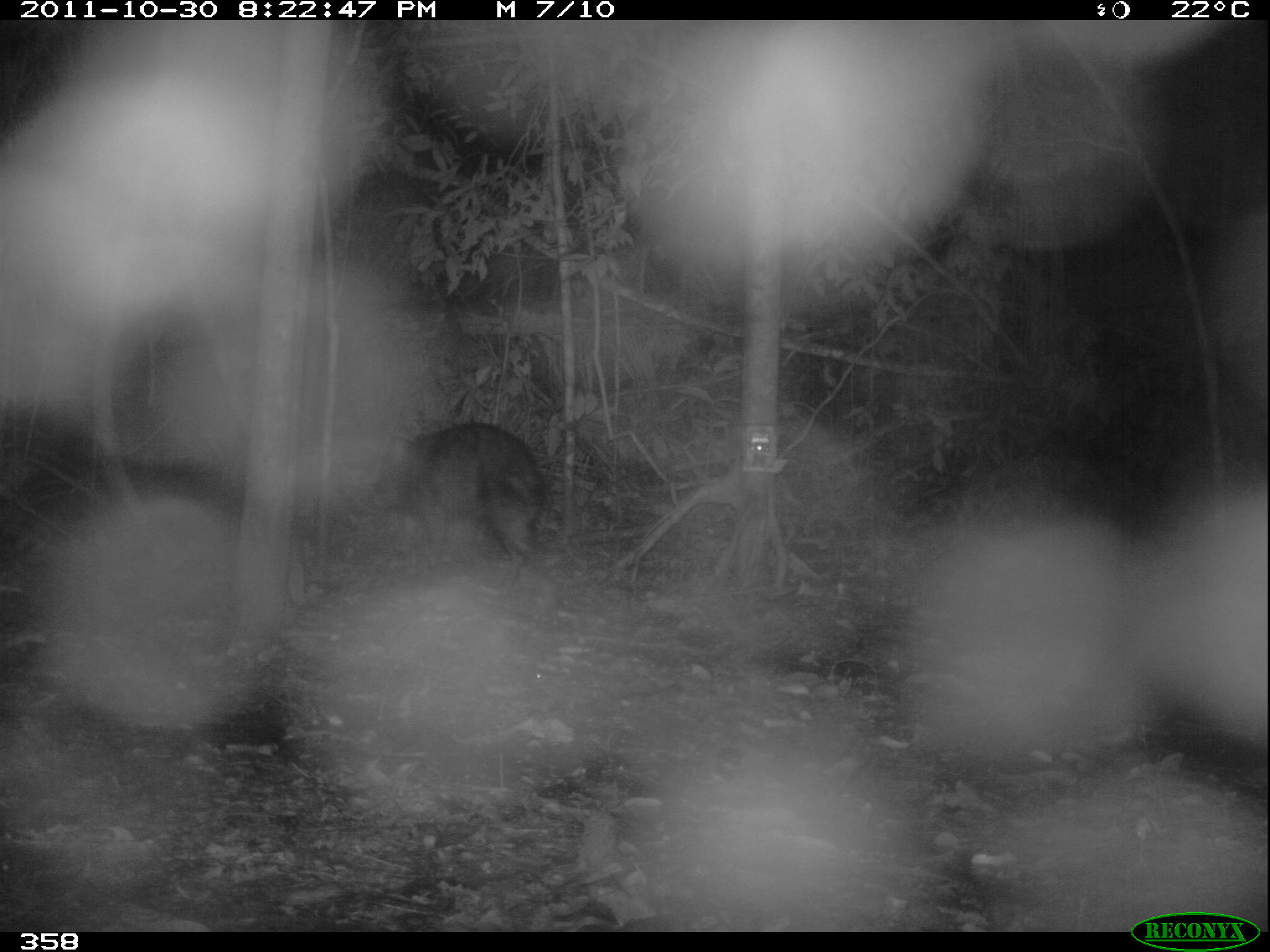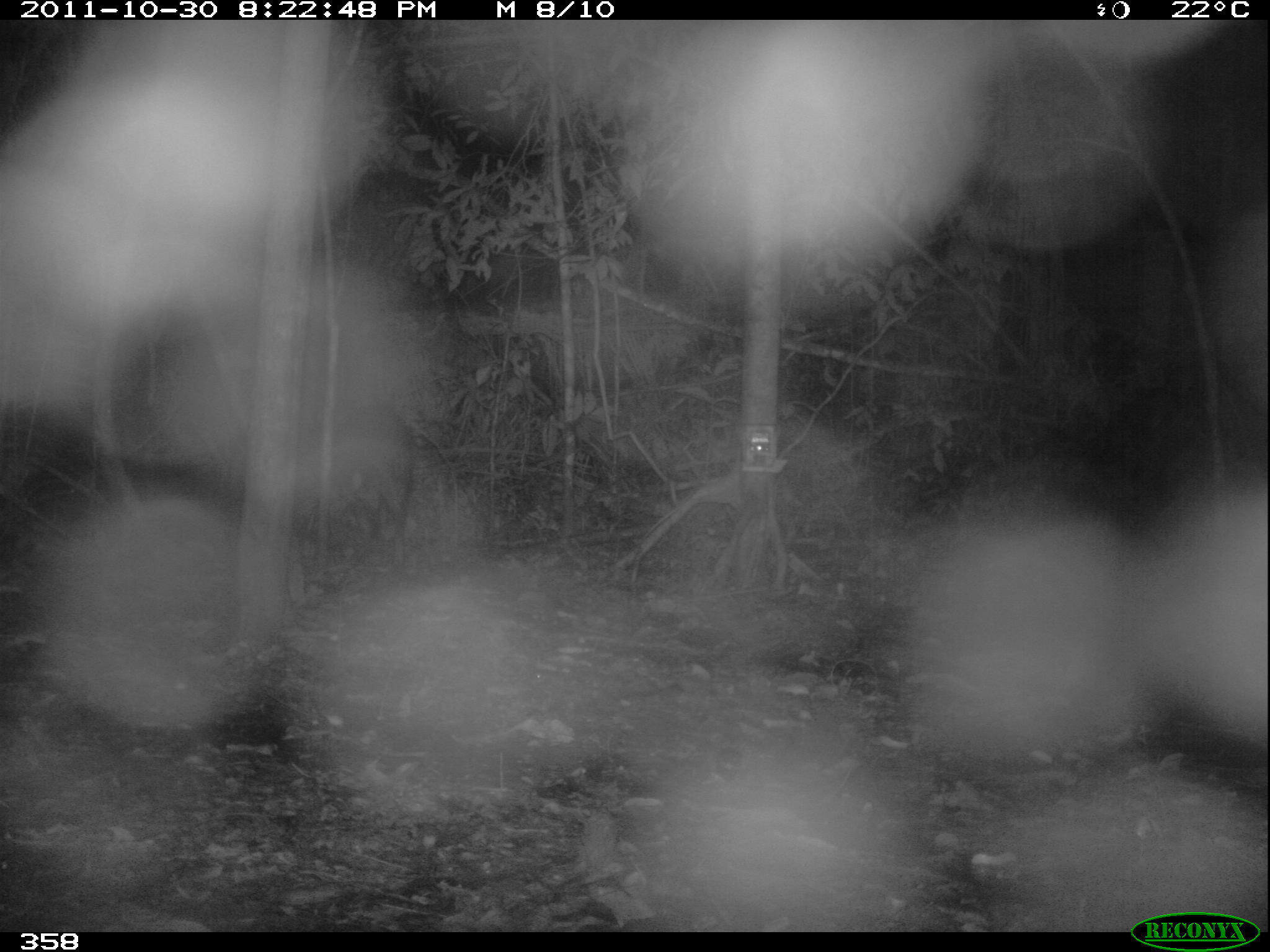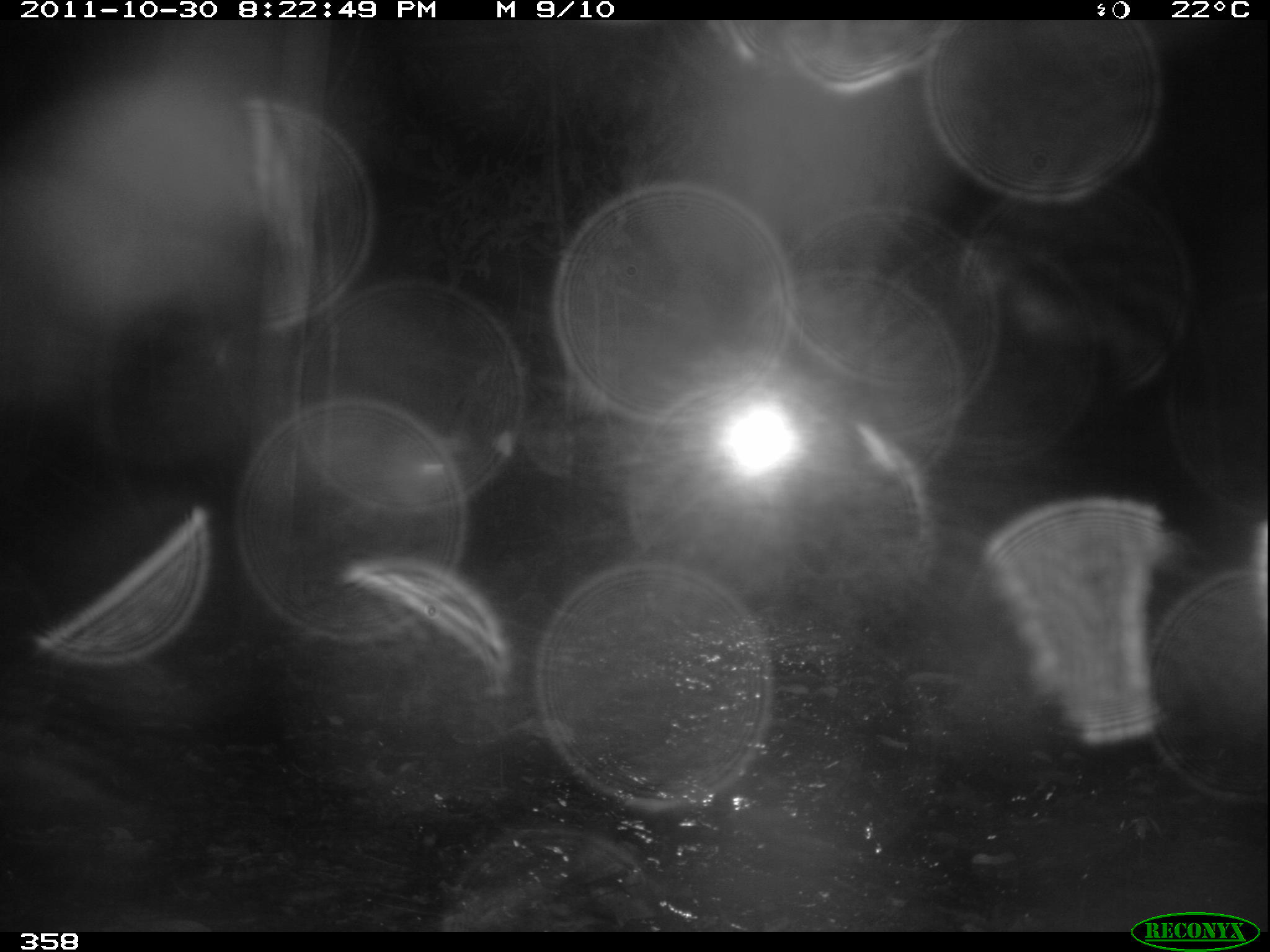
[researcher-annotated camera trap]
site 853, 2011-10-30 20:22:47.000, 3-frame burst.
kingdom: Animalia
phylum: Chordata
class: Mammalia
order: Artiodactyla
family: Tayassuidae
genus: Tayassu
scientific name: Tayassu pecari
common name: white-lipped peccary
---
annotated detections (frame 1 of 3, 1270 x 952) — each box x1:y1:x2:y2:
tayassu pecari: 367:419:551:593